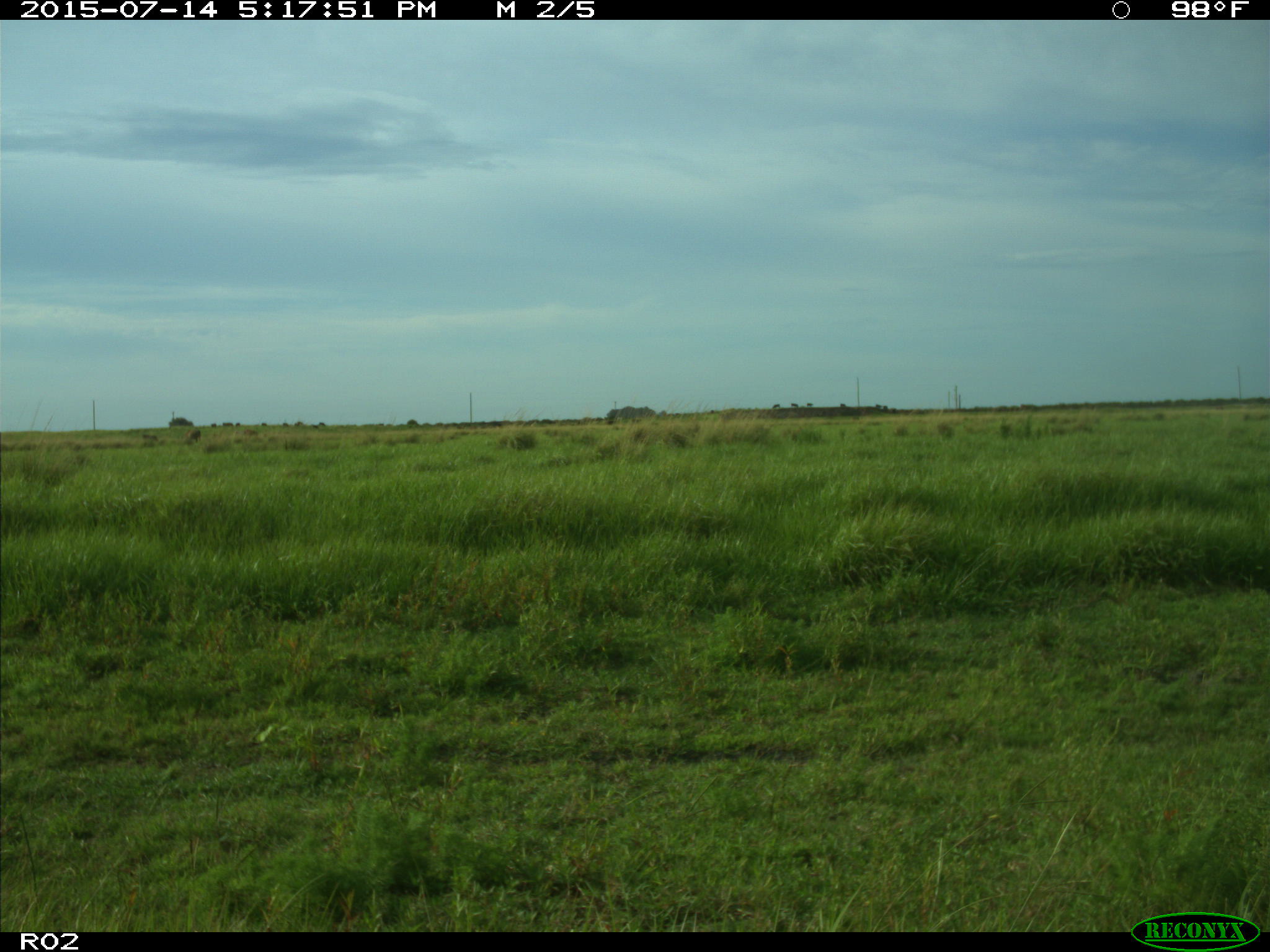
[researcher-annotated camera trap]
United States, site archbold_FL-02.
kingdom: Animalia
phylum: Chordata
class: Mammalia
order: Artiodactyla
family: Bovidae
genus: Bos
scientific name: Bos taurus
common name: domestic cow